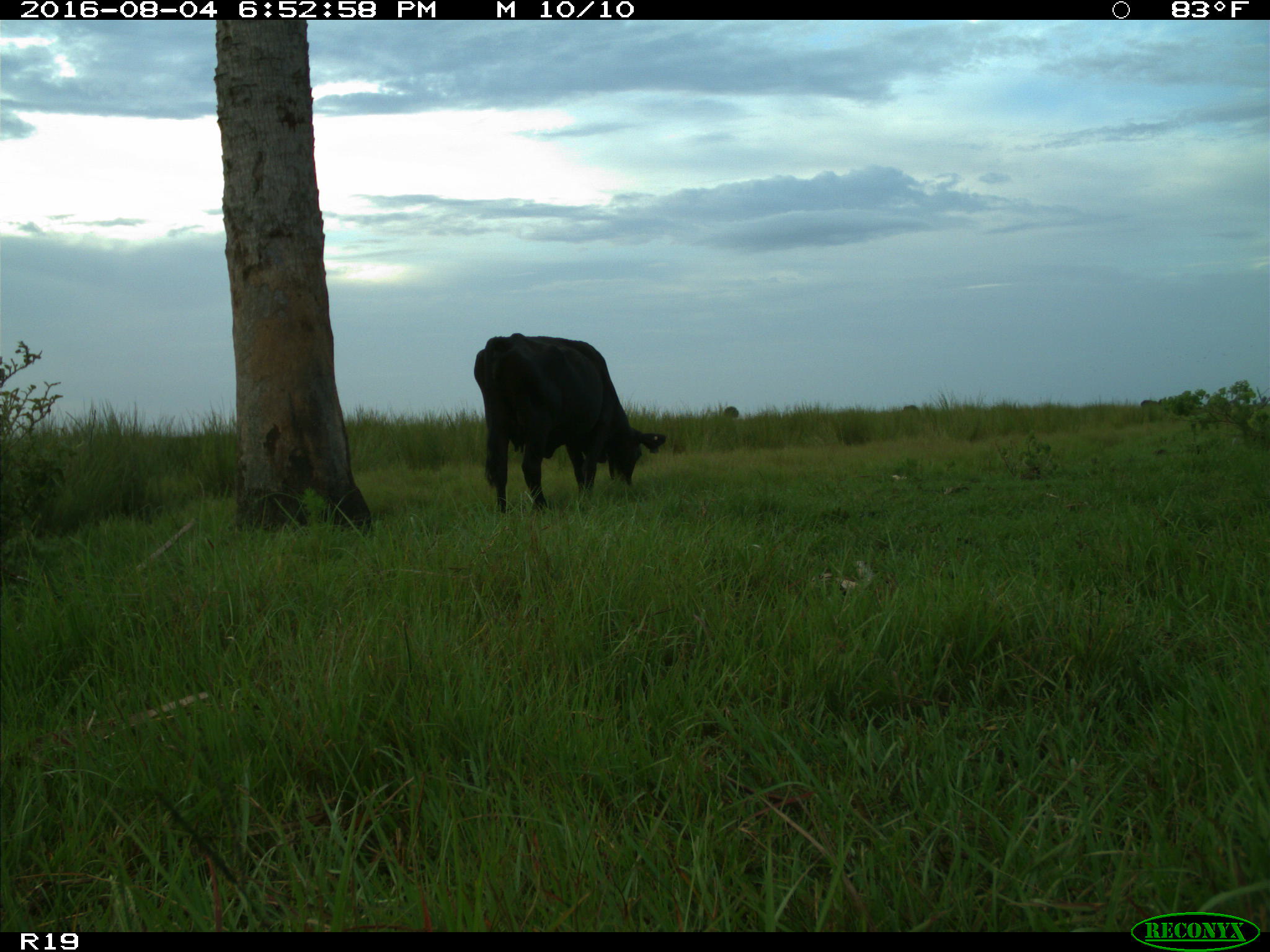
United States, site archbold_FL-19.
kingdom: Animalia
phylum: Chordata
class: Mammalia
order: Artiodactyla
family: Bovidae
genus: Bos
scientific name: Bos taurus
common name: domestic cow